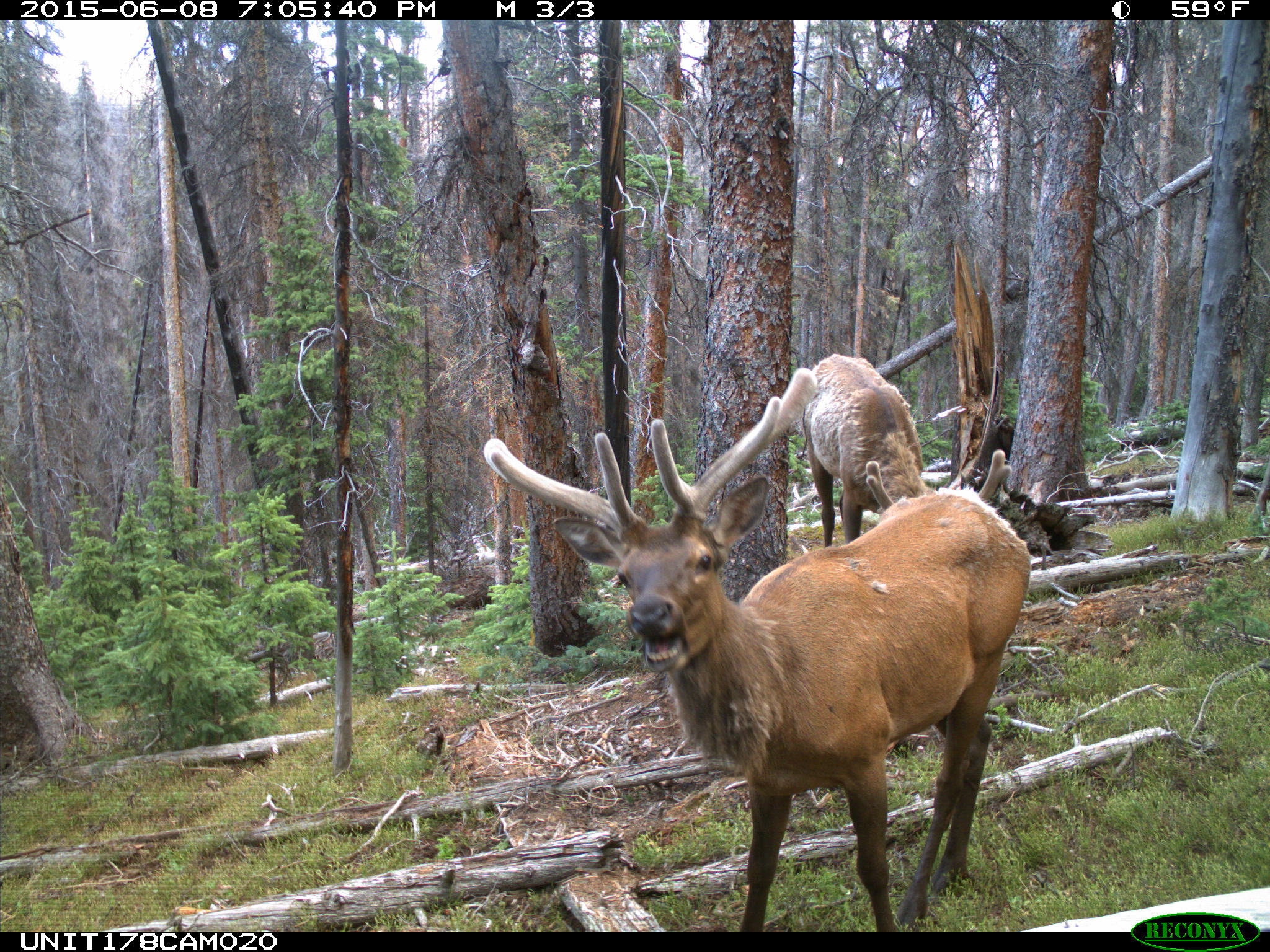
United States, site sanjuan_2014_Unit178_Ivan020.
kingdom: Animalia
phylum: Chordata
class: Mammalia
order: Artiodactyla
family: Cervidae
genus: Cervus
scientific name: Cervus elaphus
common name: red deer